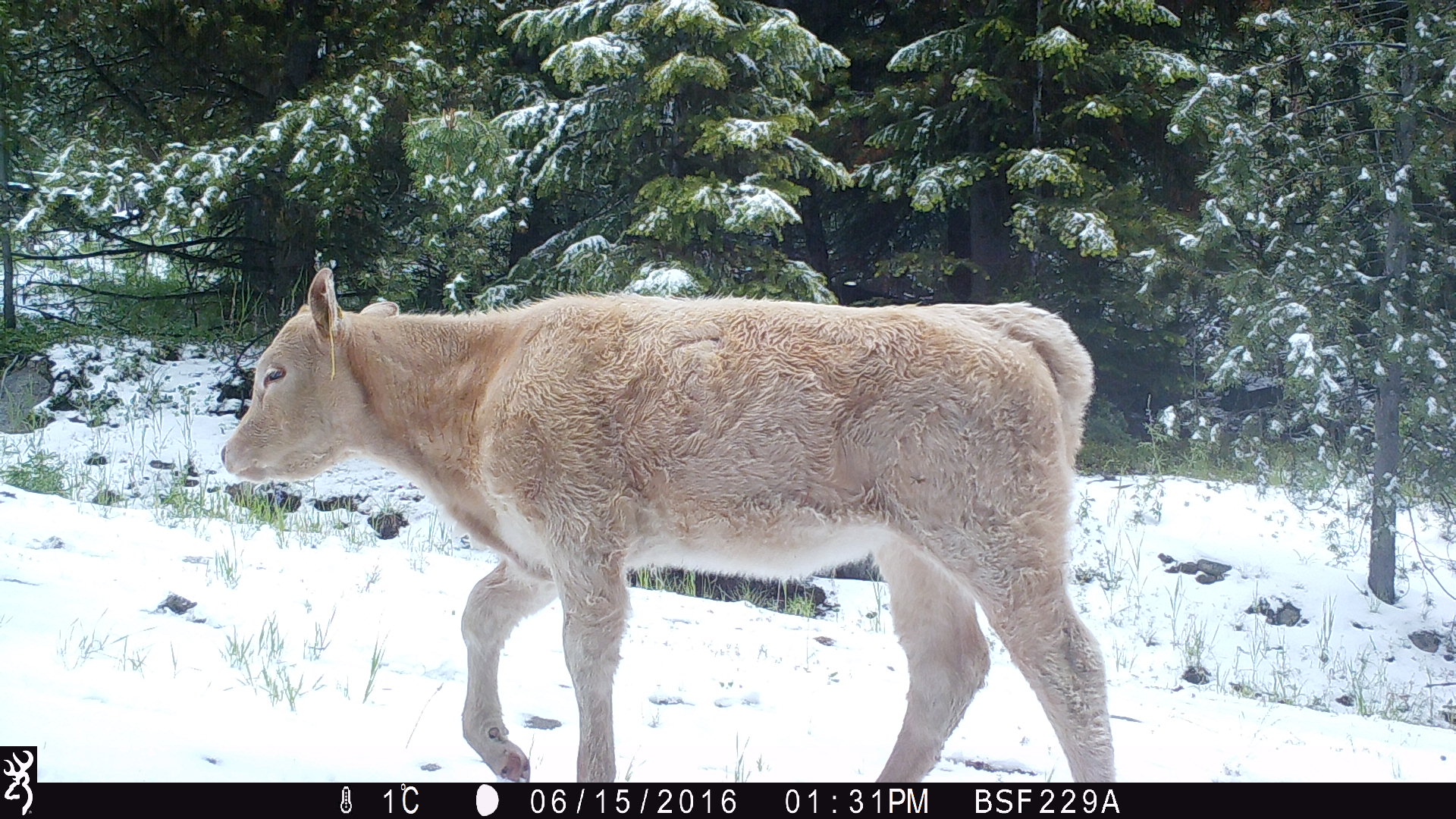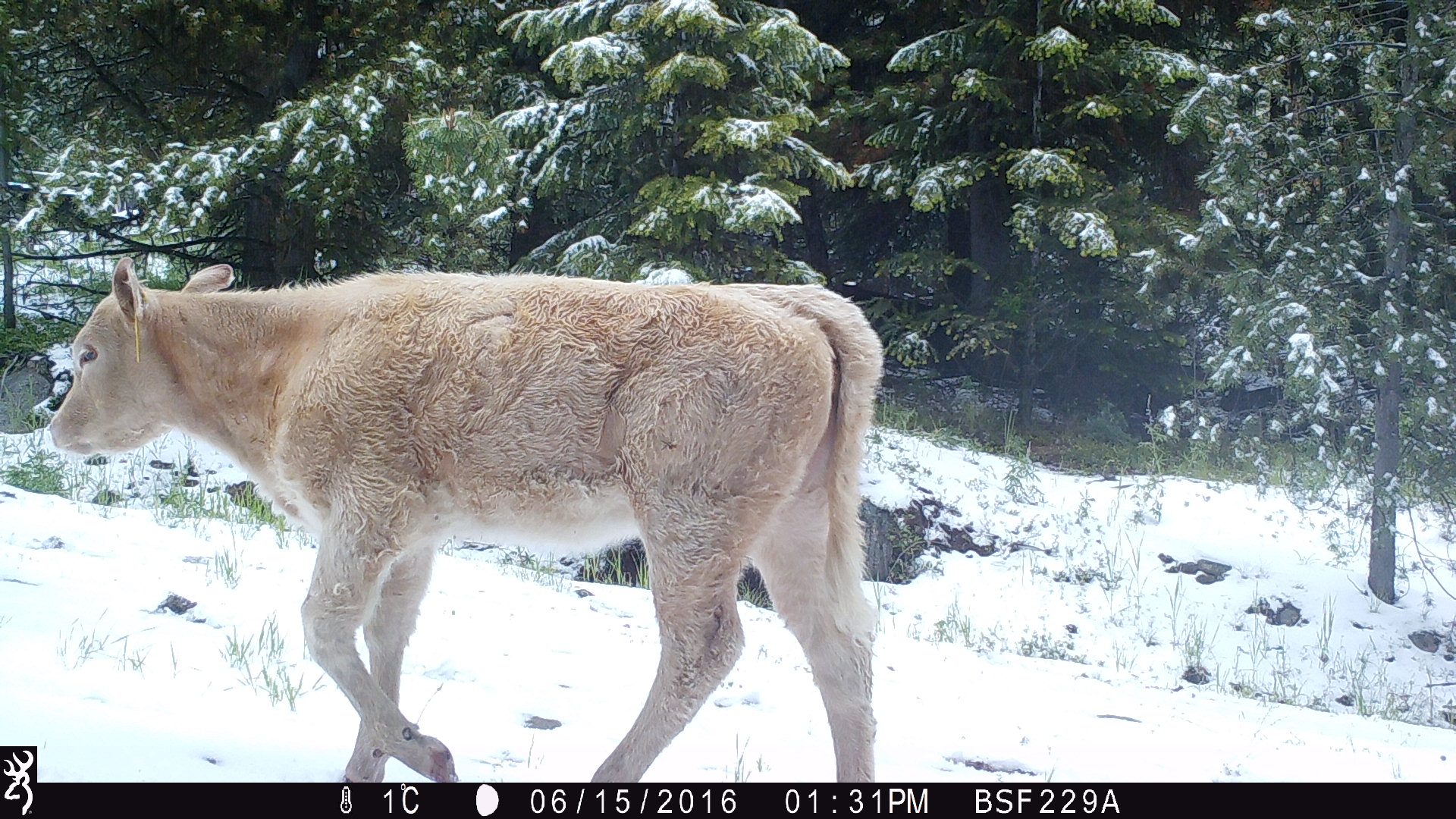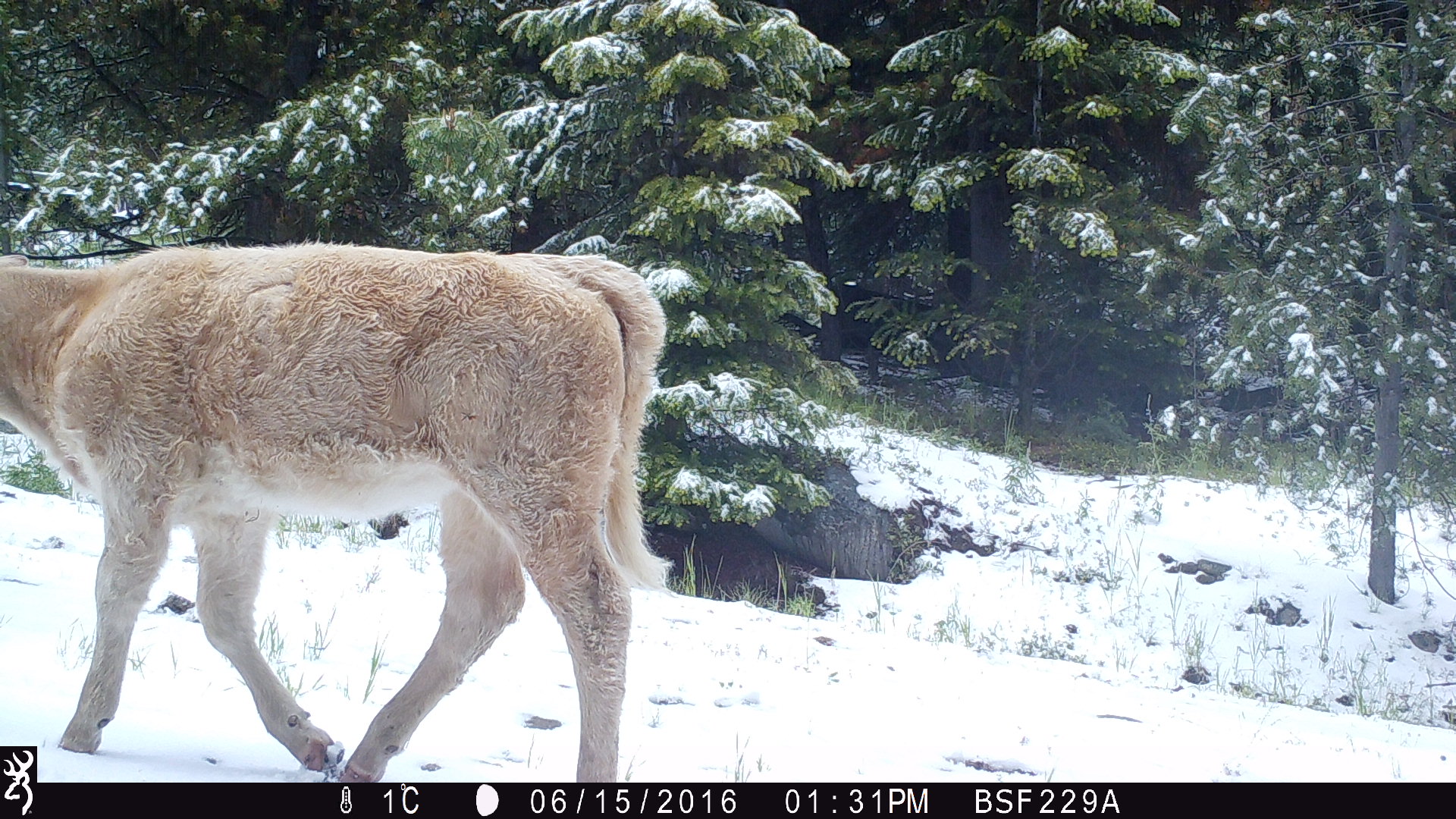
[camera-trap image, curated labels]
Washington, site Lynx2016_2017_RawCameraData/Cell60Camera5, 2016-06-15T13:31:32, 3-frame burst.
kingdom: Animalia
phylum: Chordata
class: Mammalia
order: Artiodactyla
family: Bovidae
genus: Bos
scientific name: Bos taurus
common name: domestic cattle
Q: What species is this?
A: Domestic cattle (Bos taurus).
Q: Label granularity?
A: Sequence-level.